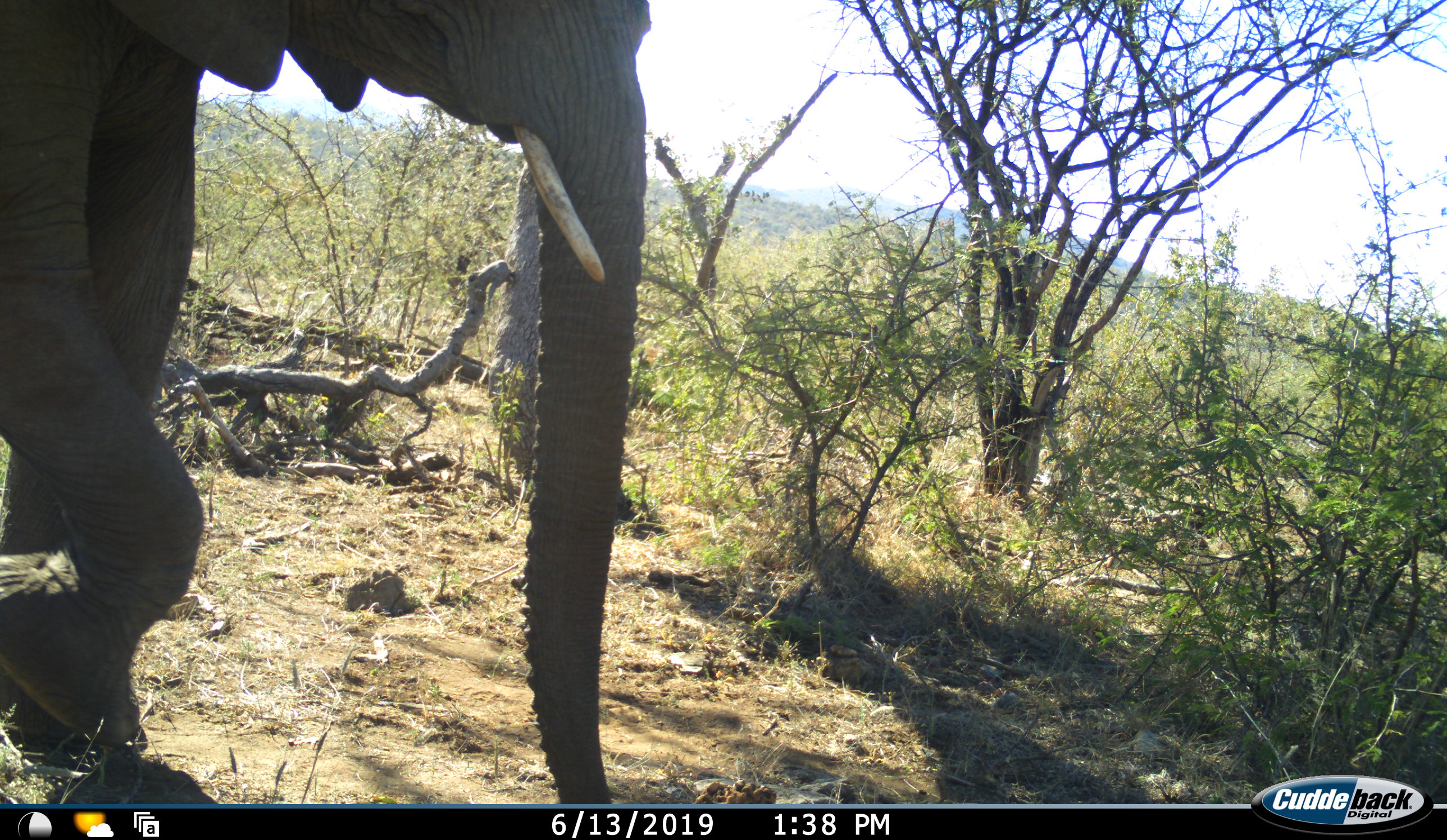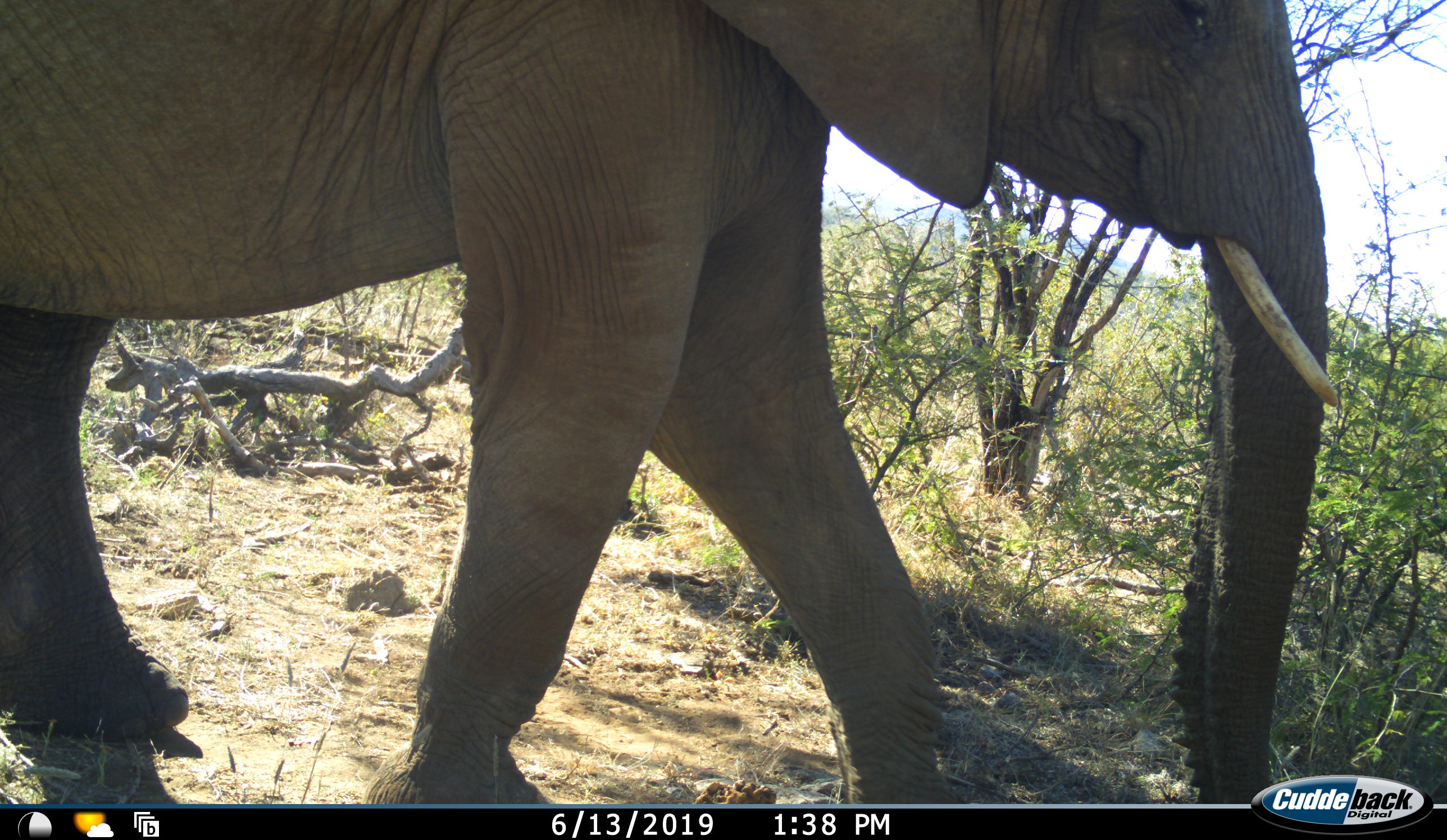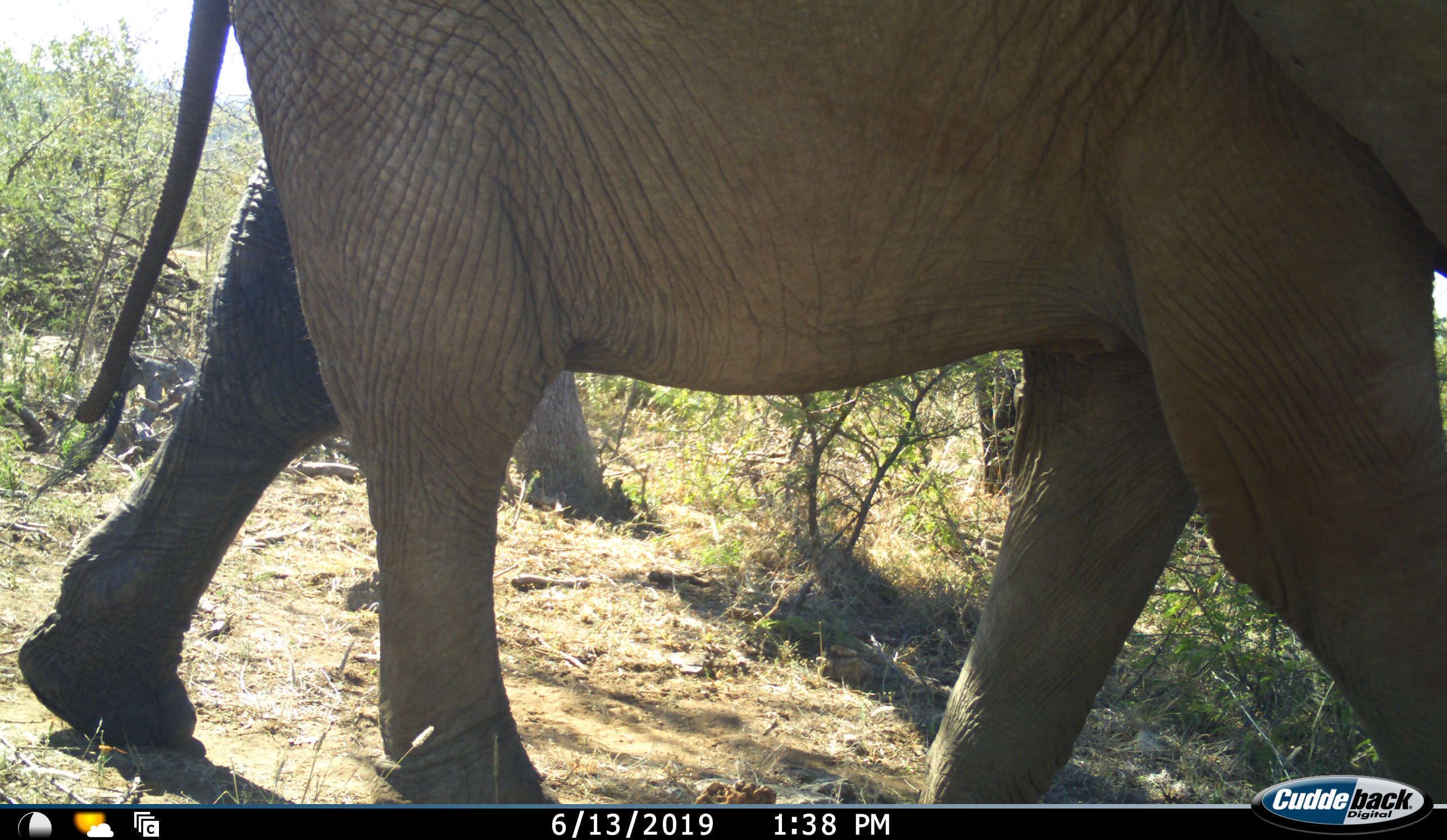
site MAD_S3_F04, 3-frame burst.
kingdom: Animalia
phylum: Chordata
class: Mammalia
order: Proboscidea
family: Elephantidae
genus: Loxodonta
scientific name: Loxodonta africana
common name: african bush elephant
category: elephant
Elephant (african bush elephant) (Loxodonta africana), count 1. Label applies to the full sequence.